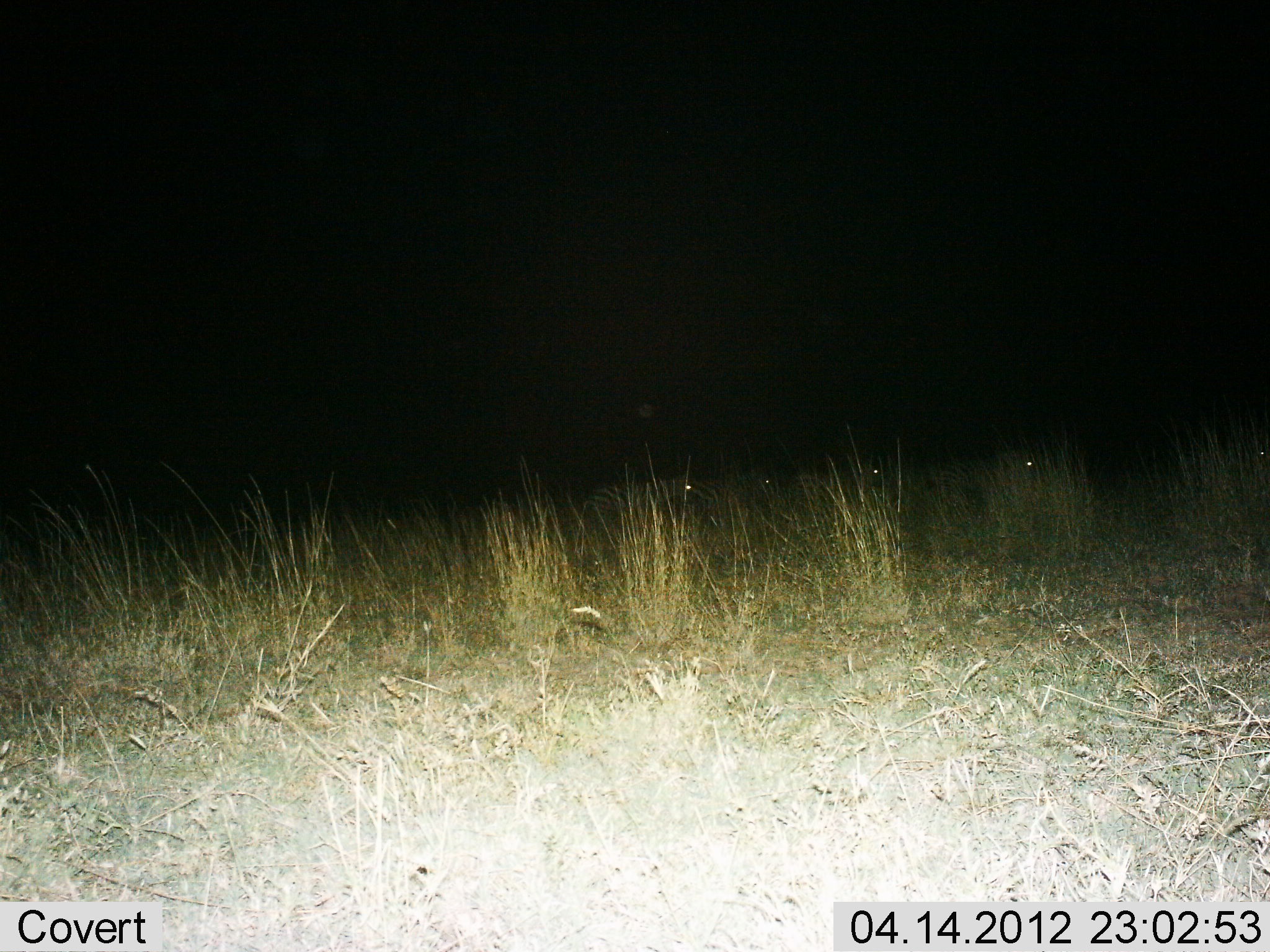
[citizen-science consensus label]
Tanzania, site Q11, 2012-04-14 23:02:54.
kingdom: Animalia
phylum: Chordata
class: Mammalia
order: Perissodactyla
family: Equidae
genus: Equus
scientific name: Equus quagga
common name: plains zebra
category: zebra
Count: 4.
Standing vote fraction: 40%.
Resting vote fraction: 13%.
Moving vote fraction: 47%.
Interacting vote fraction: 0%.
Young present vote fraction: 0%.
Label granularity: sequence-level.